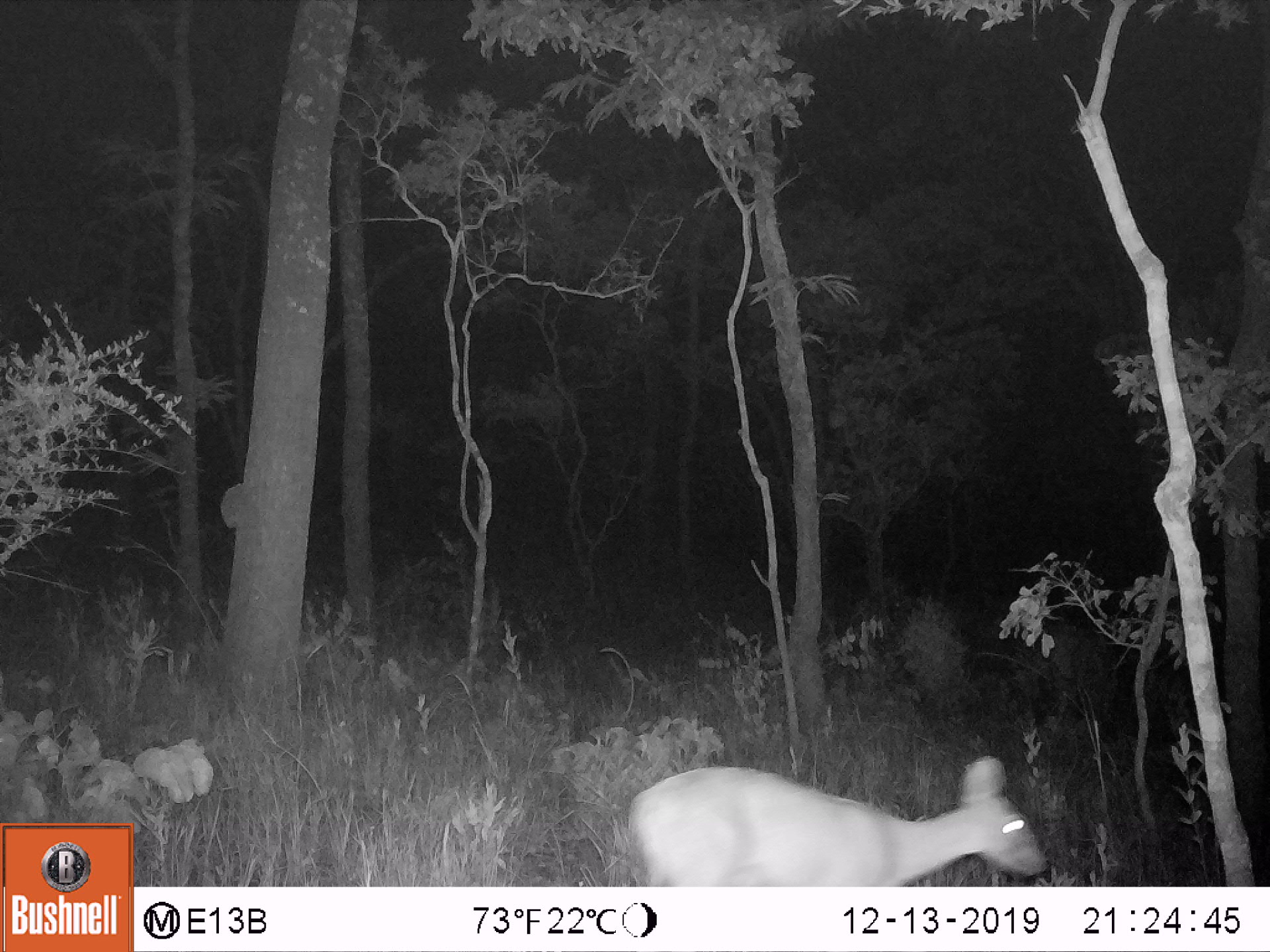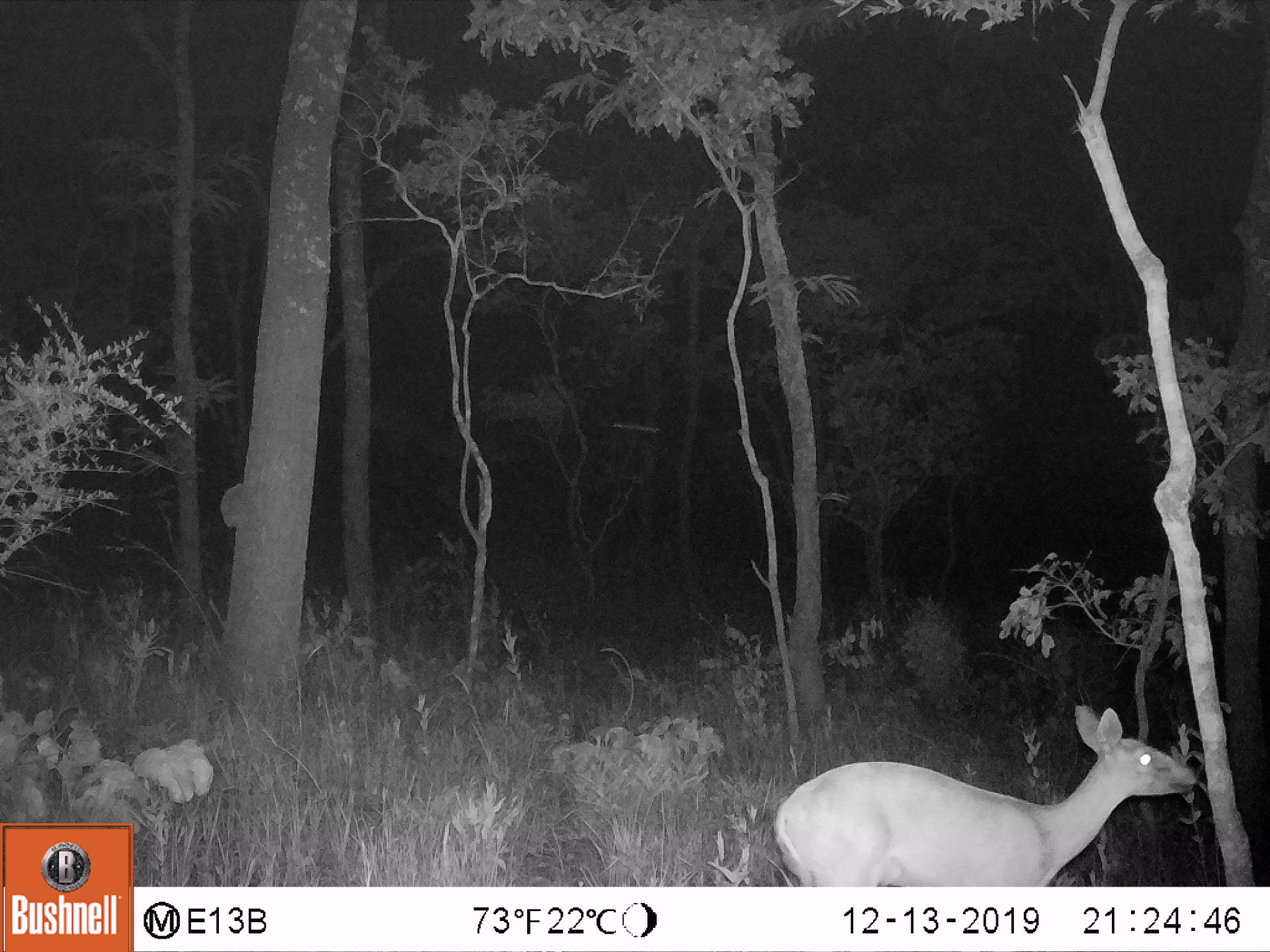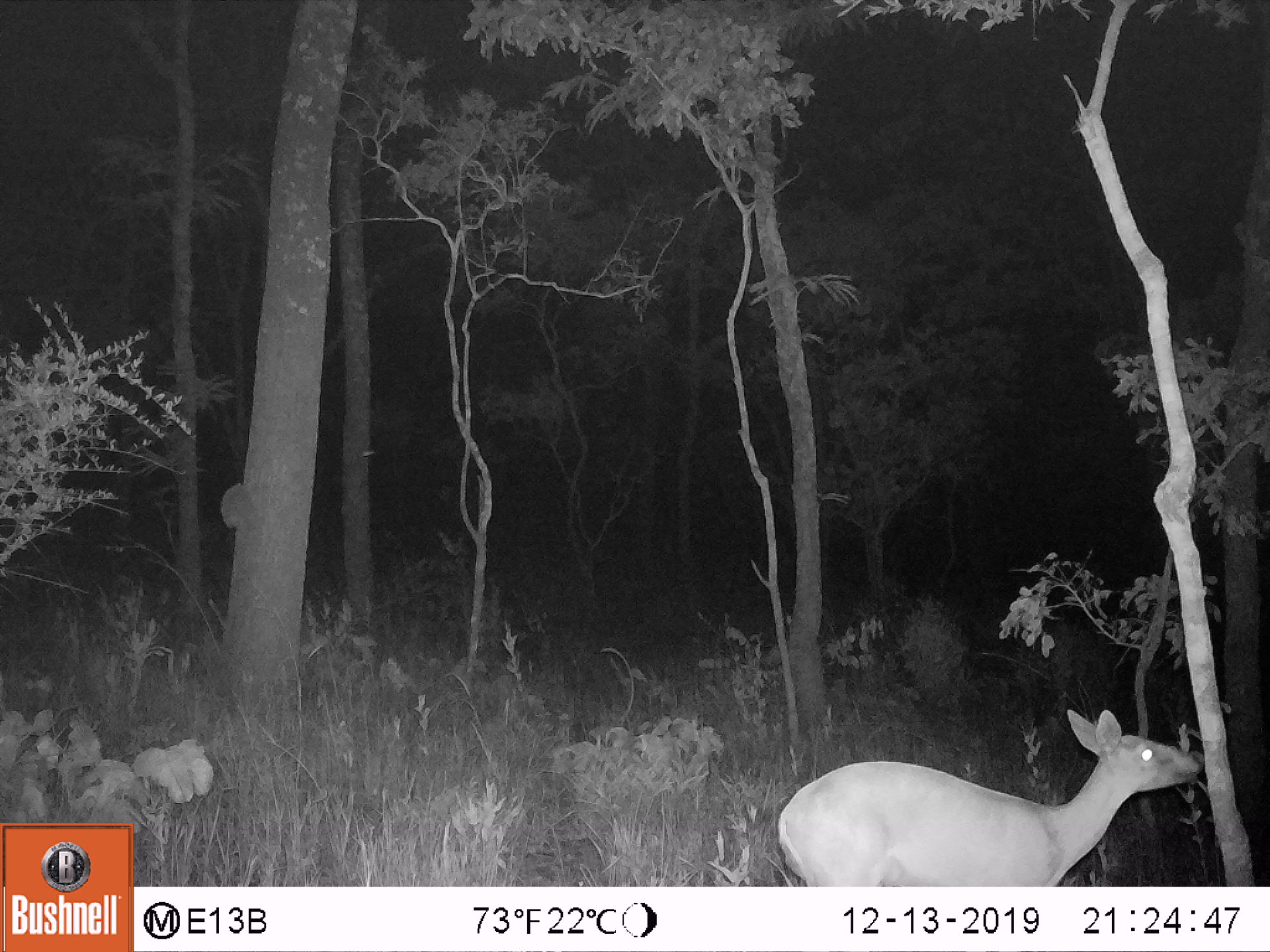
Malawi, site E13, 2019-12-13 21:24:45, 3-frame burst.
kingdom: Animalia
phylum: Chordata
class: Mammalia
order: Artiodactyla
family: Bovidae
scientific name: Antilopinae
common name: small antelope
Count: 1.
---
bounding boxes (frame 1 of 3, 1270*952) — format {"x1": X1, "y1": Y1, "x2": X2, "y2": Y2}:
small antelope: {"x1": 618, "y1": 753, "x2": 1049, "y2": 886}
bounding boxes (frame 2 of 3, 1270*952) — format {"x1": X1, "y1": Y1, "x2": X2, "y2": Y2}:
small antelope: {"x1": 768, "y1": 696, "x2": 1202, "y2": 886}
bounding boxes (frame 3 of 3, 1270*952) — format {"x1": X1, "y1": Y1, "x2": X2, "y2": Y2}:
small antelope: {"x1": 770, "y1": 704, "x2": 1203, "y2": 882}